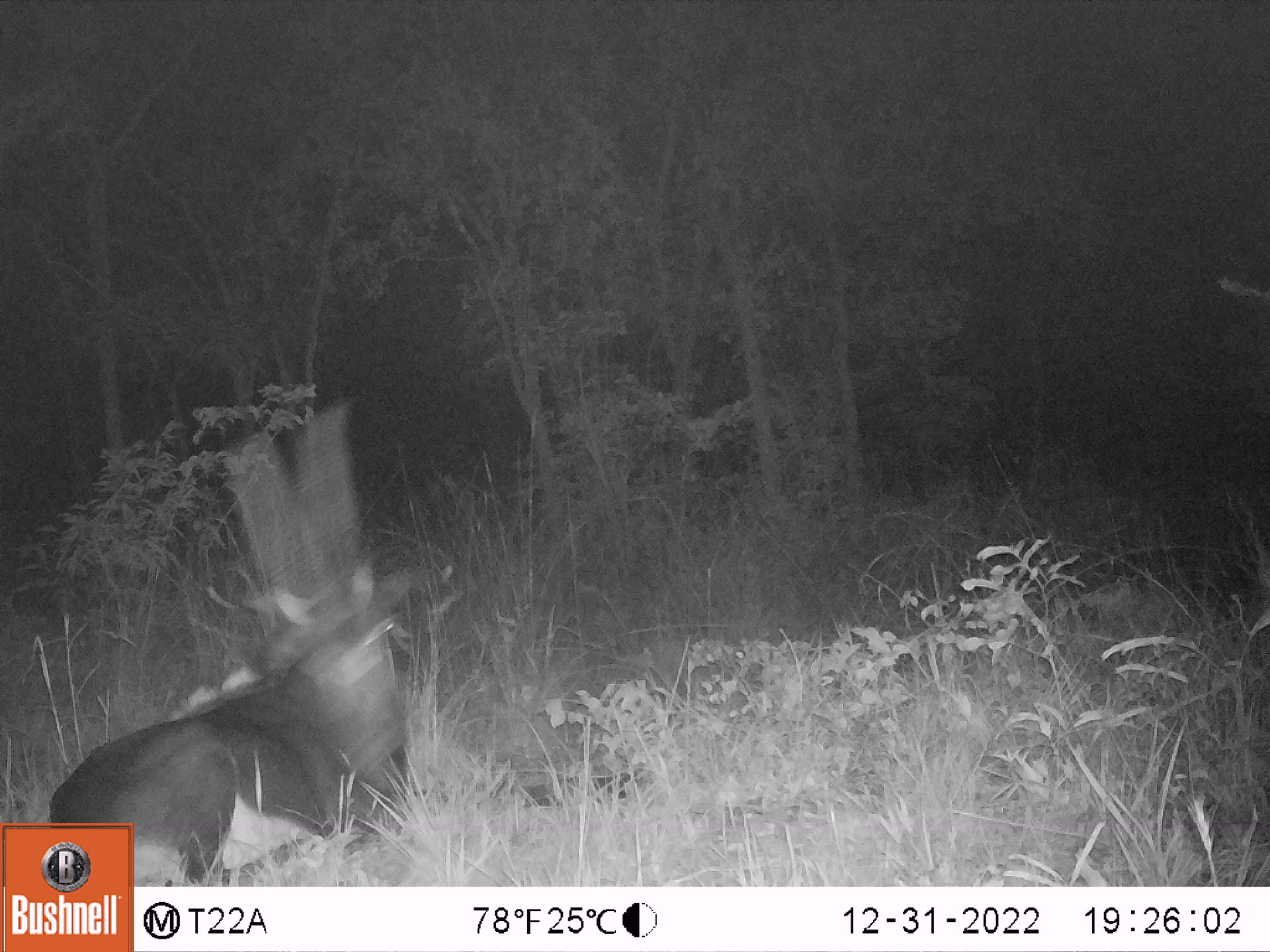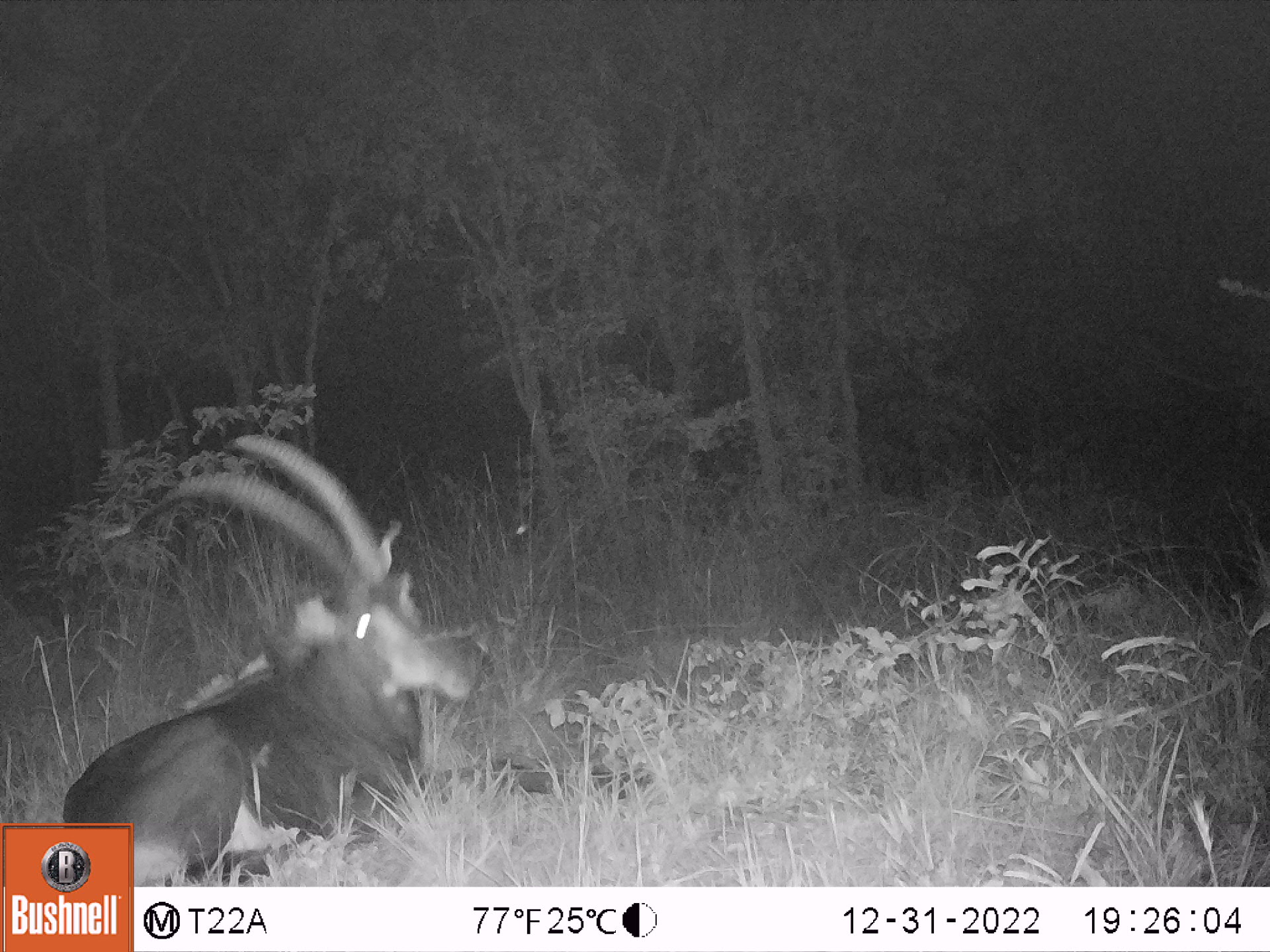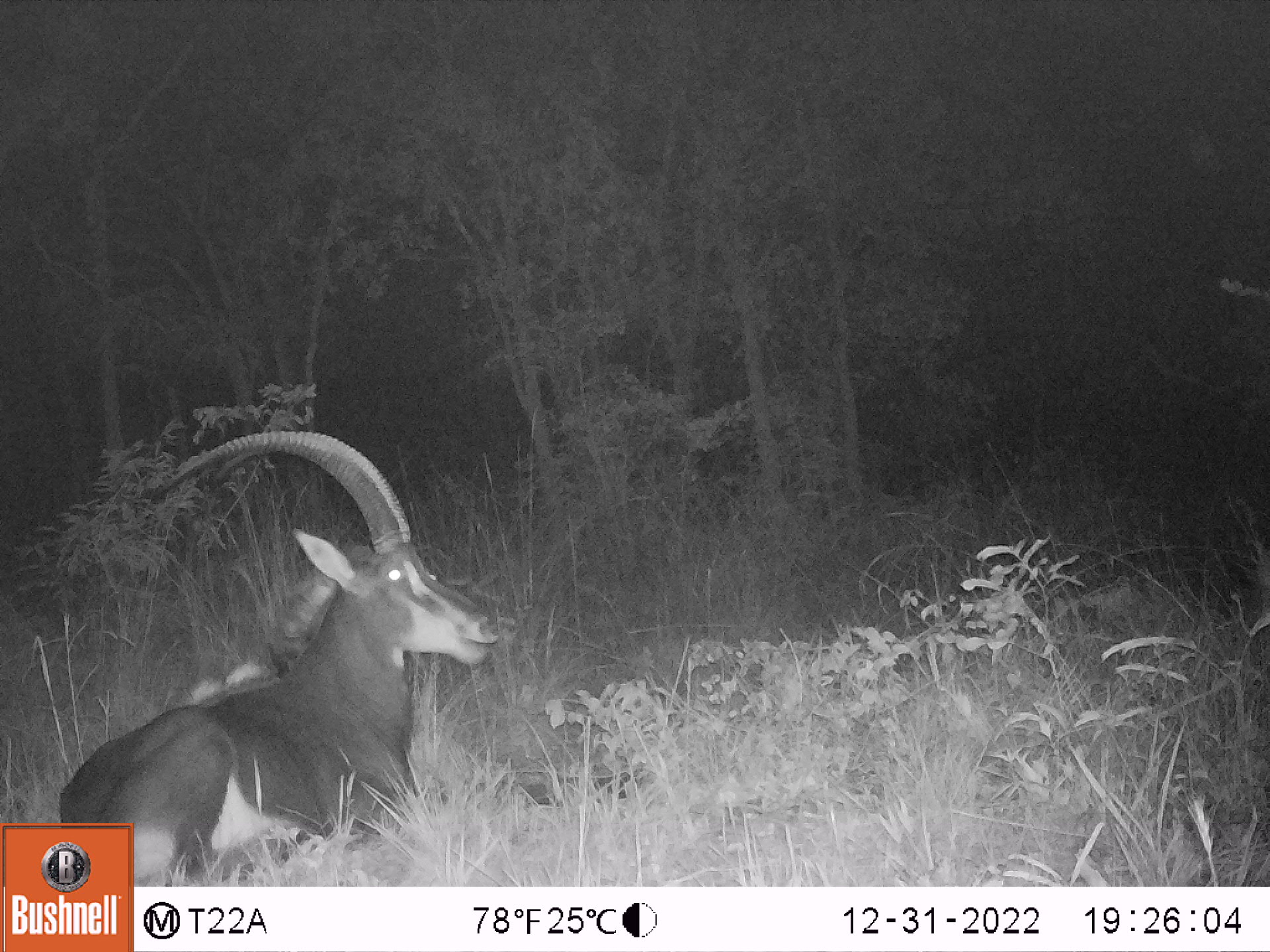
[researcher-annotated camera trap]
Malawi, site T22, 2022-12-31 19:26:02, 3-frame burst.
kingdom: Animalia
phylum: Chordata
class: Mammalia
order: Artiodactyla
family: Bovidae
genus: Hippotragus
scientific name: Hippotragus niger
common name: sable antelope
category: sable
Sable (sable antelope) (Hippotragus niger), count 1.